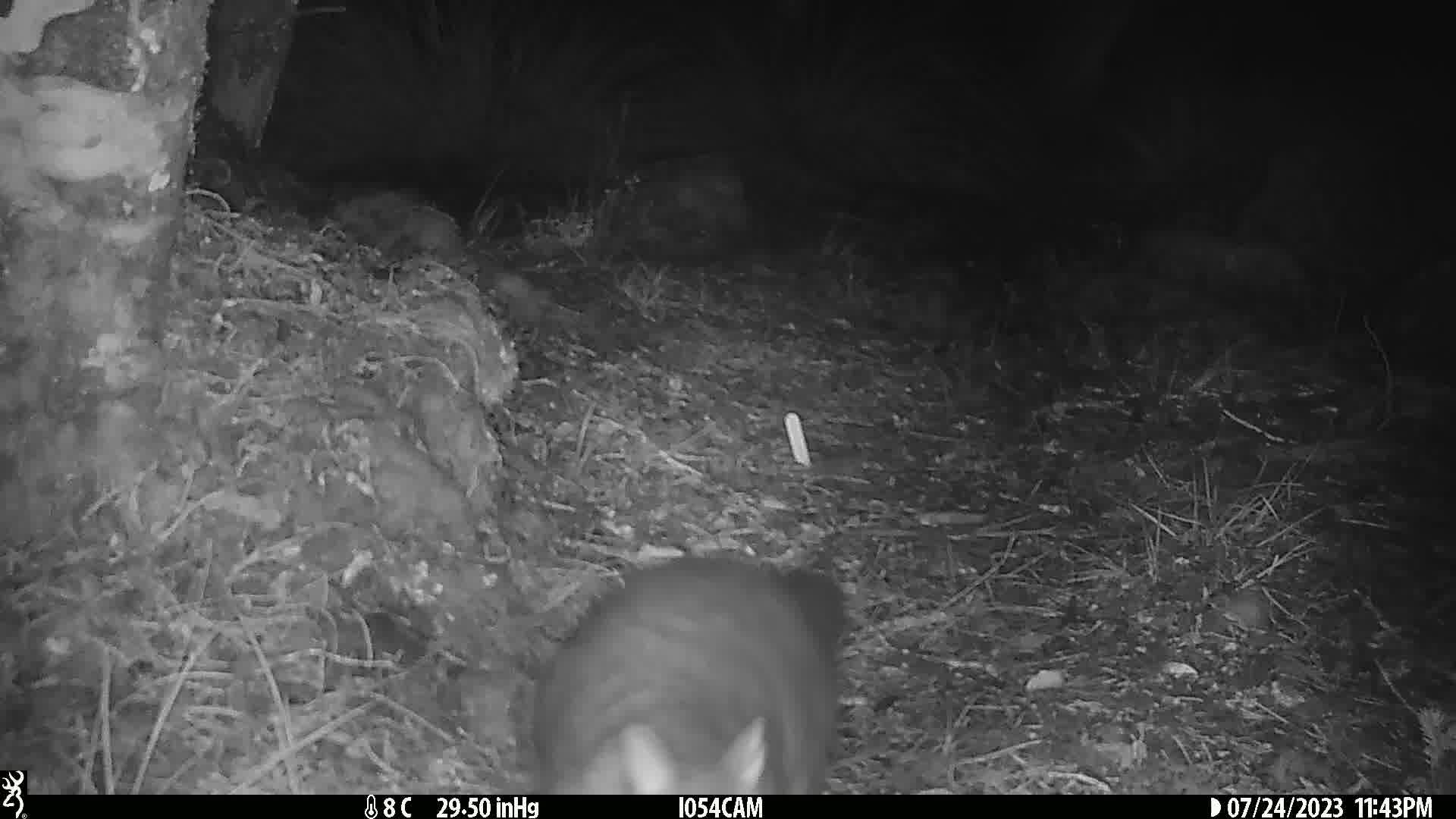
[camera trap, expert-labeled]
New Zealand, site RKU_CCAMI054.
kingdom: Animalia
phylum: Chordata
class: Mammalia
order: Diprotodontia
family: Phalangeridae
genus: Trichosurus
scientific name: Trichosurus vulpecula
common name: common brushtail possum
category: possum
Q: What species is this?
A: Possum (common brushtail possum) (Trichosurus vulpecula).